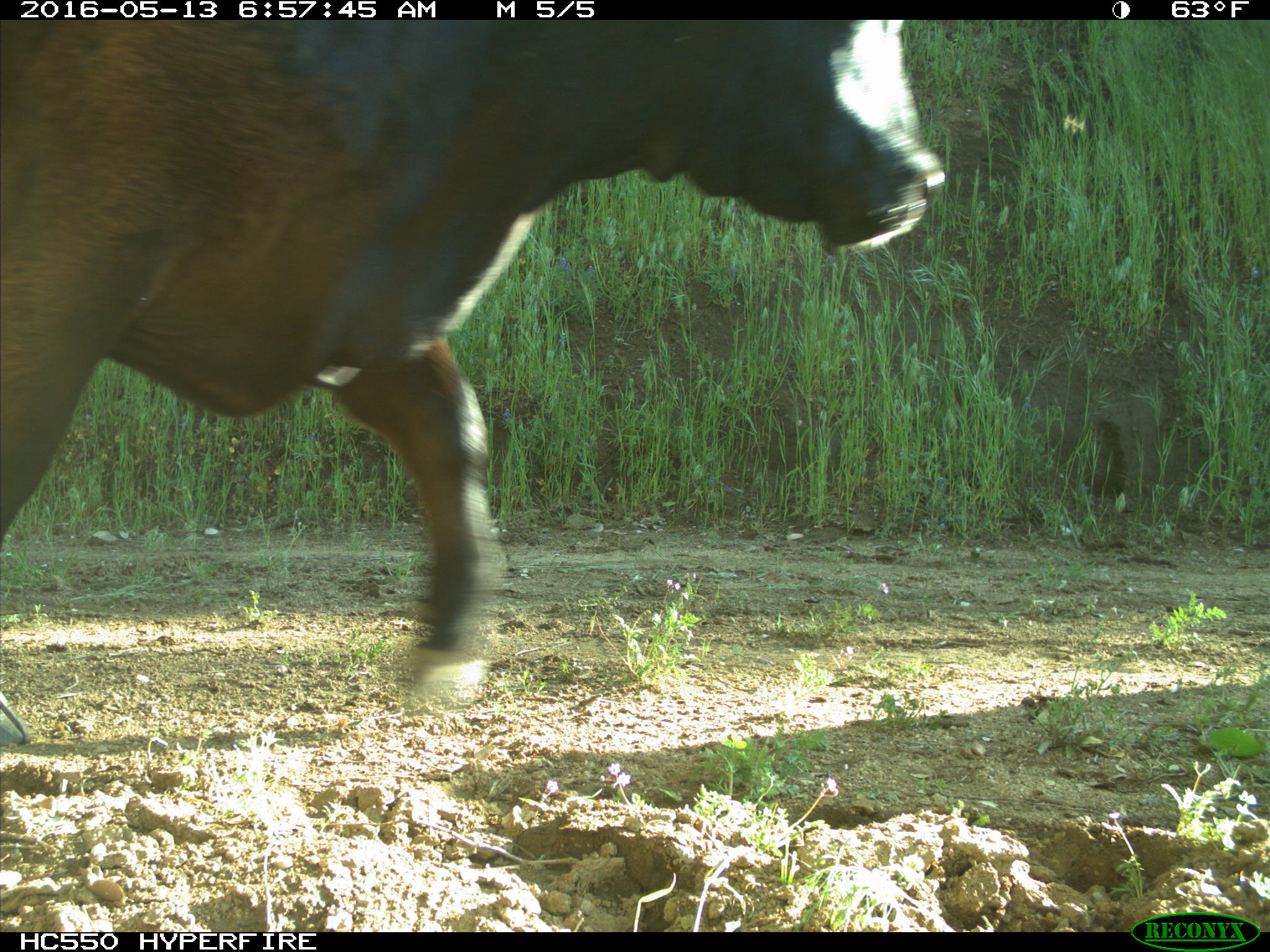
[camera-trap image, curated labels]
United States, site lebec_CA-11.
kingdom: Animalia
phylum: Chordata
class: Mammalia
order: Artiodactyla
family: Bovidae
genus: Bos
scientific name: Bos taurus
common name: domestic cow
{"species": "Bos taurus (domestic cow)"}